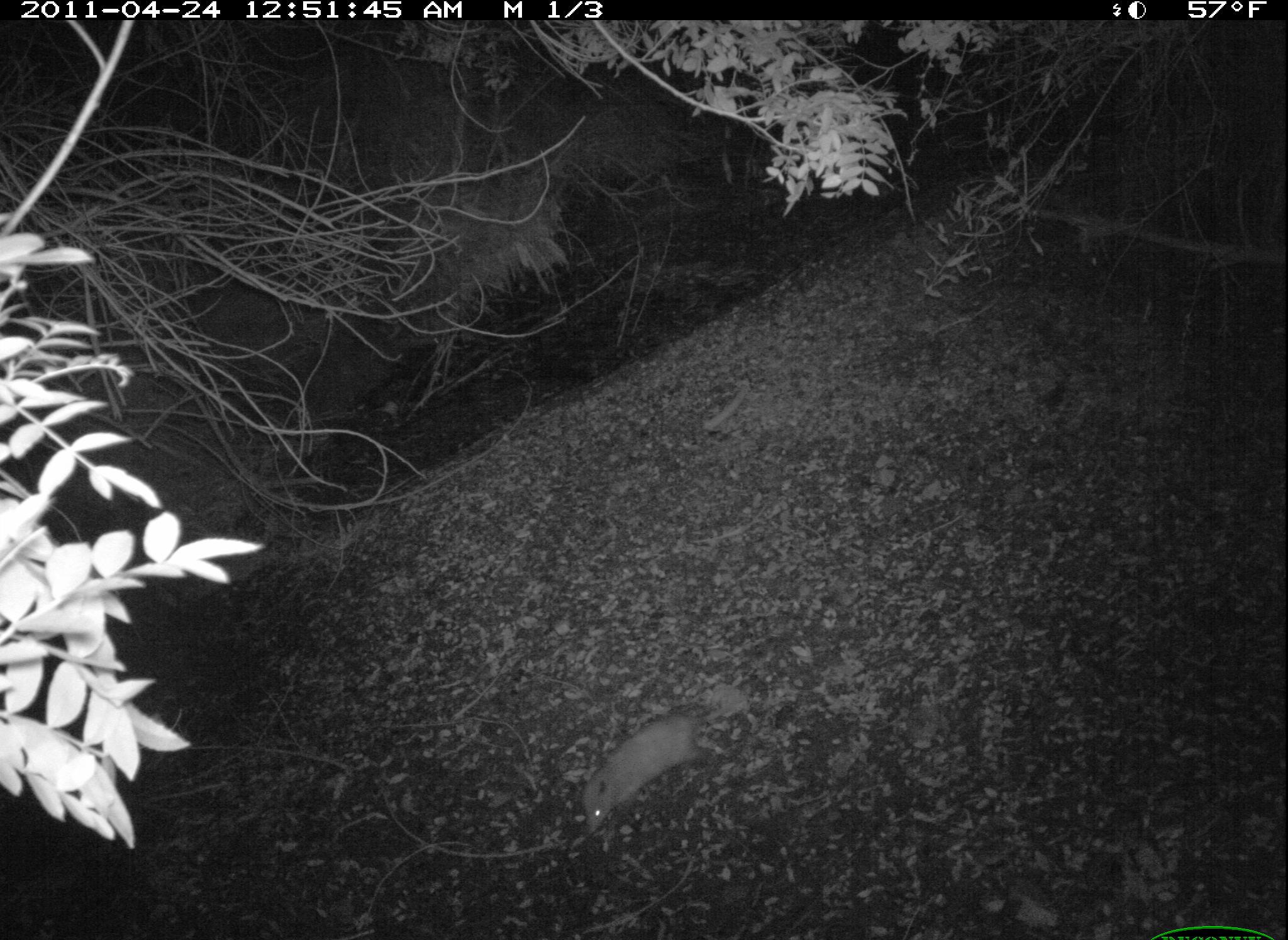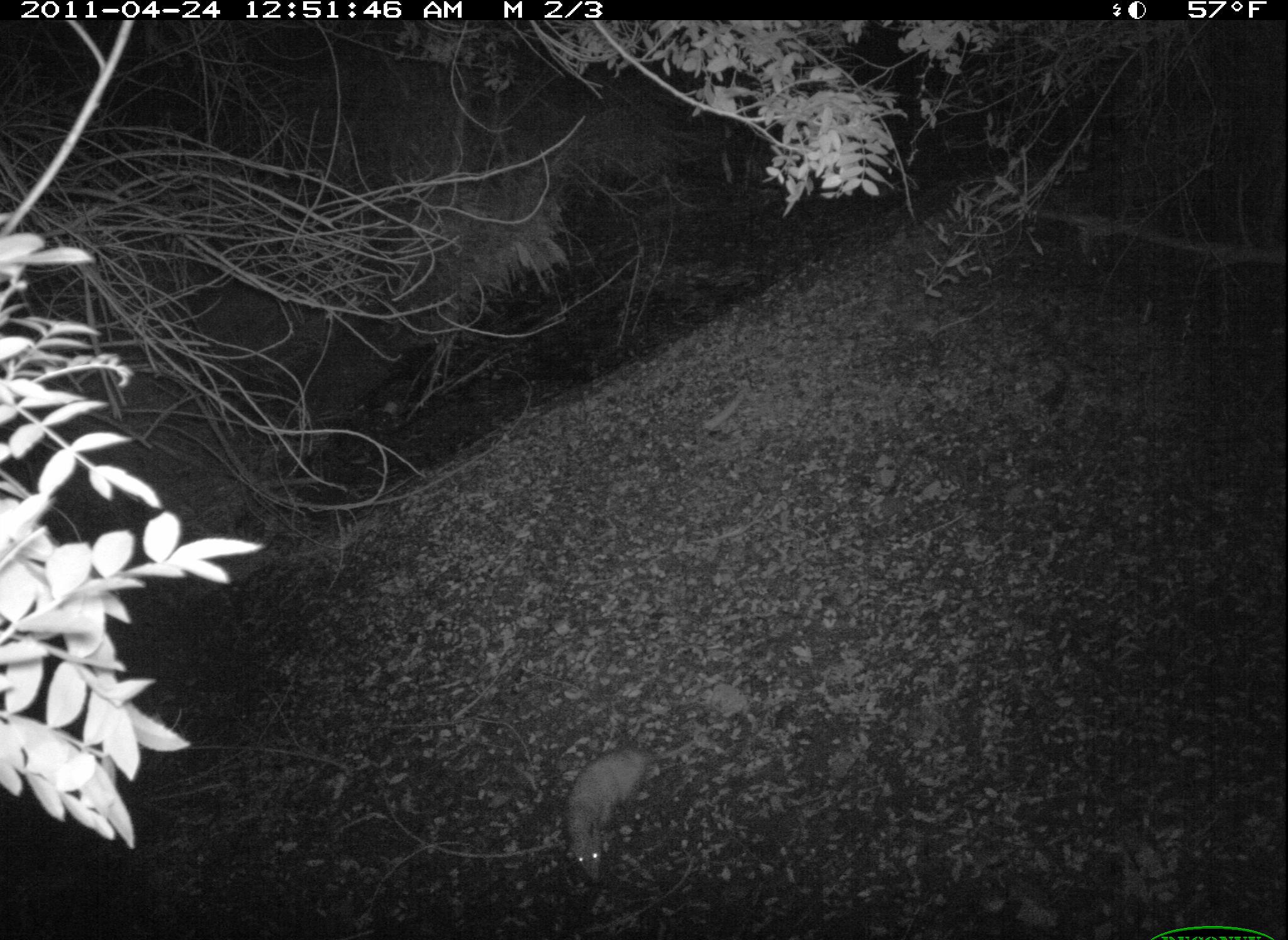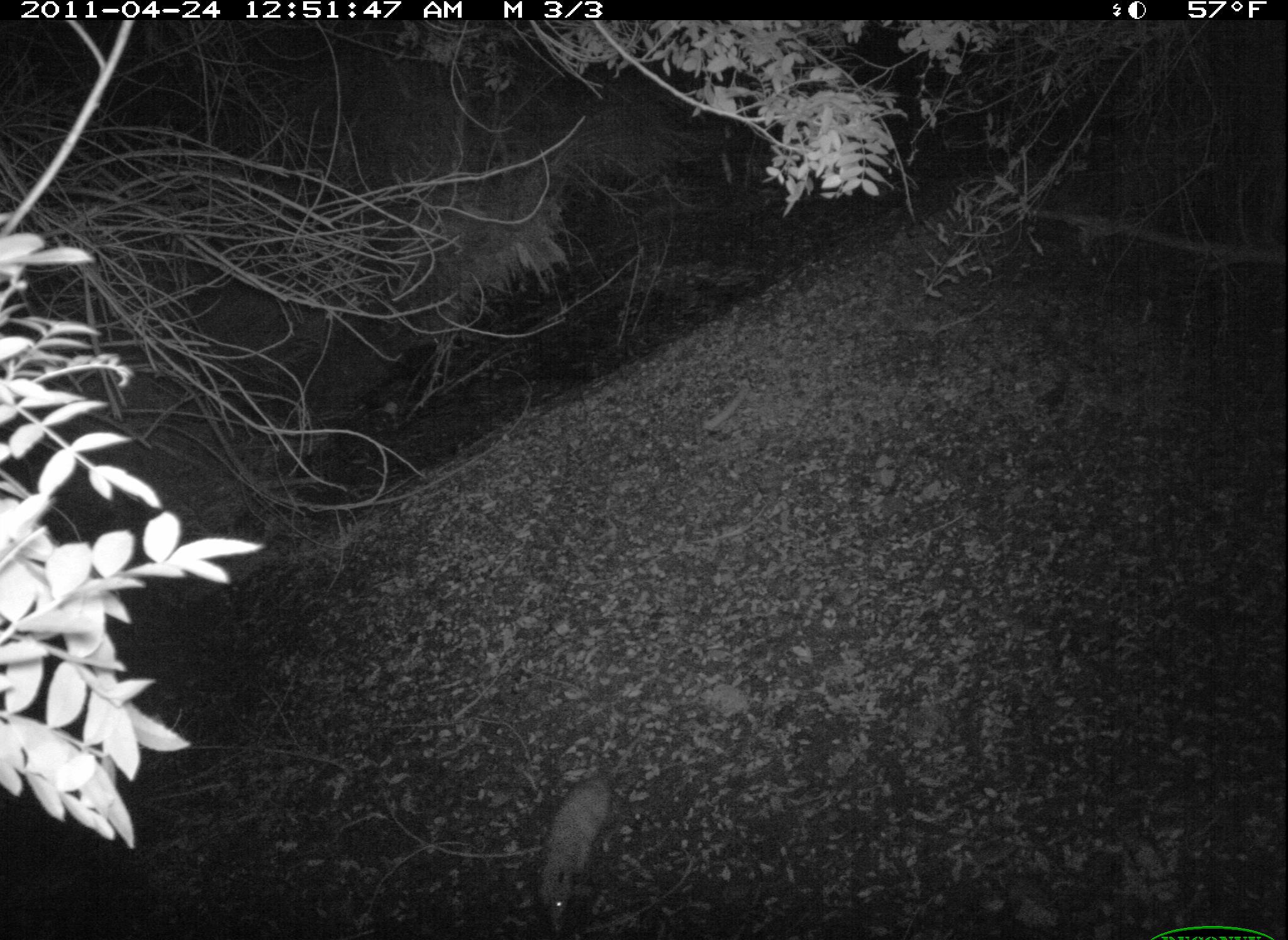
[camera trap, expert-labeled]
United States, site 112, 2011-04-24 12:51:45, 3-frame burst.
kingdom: Animalia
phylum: Chordata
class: Mammalia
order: Didelphimorphia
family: Didelphidae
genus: Didelphis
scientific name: Didelphis virginiana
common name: virginia opossum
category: opossum